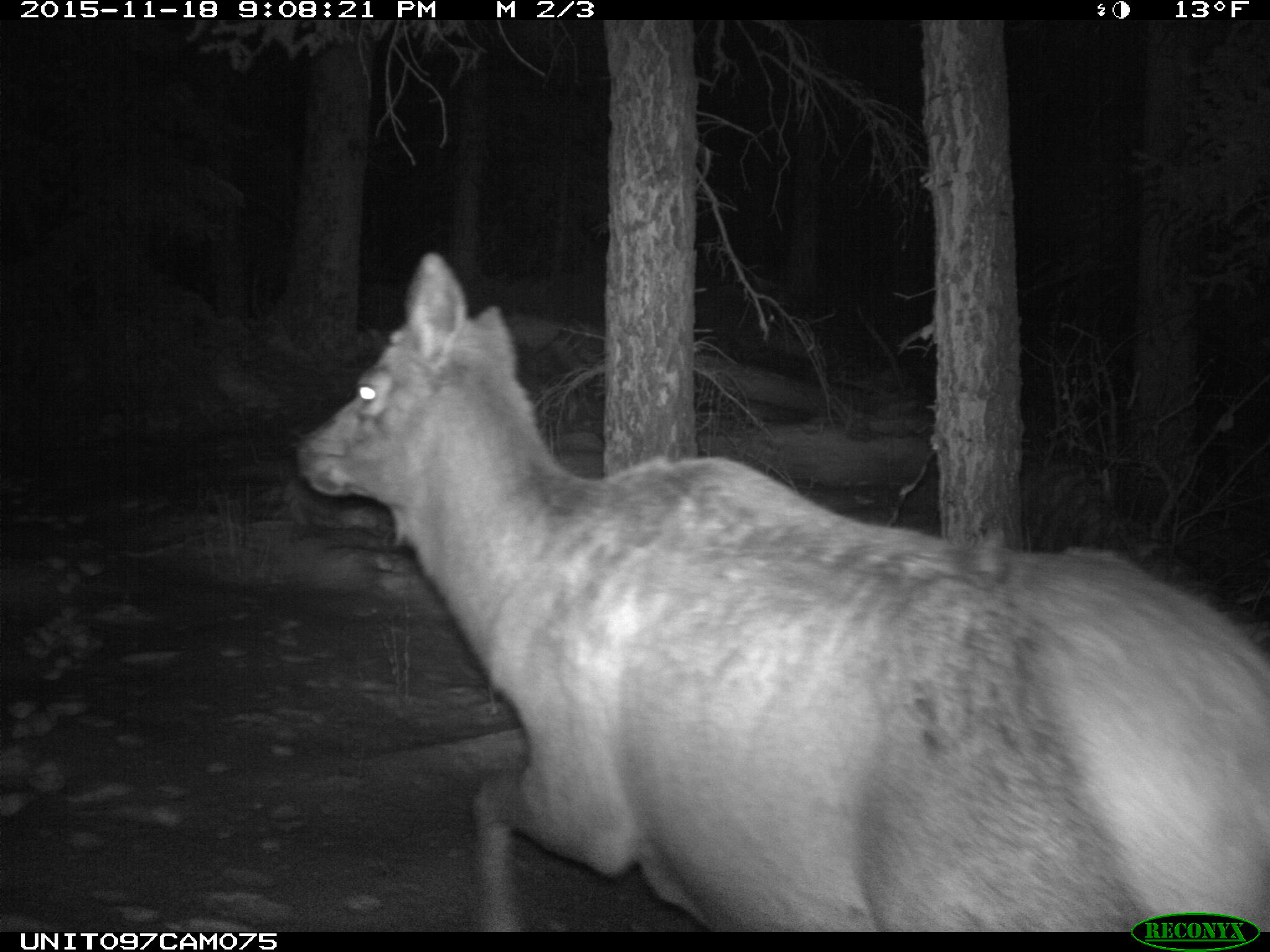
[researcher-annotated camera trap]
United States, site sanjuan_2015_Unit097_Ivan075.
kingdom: Animalia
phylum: Chordata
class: Mammalia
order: Artiodactyla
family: Cervidae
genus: Cervus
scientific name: Cervus elaphus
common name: red deer